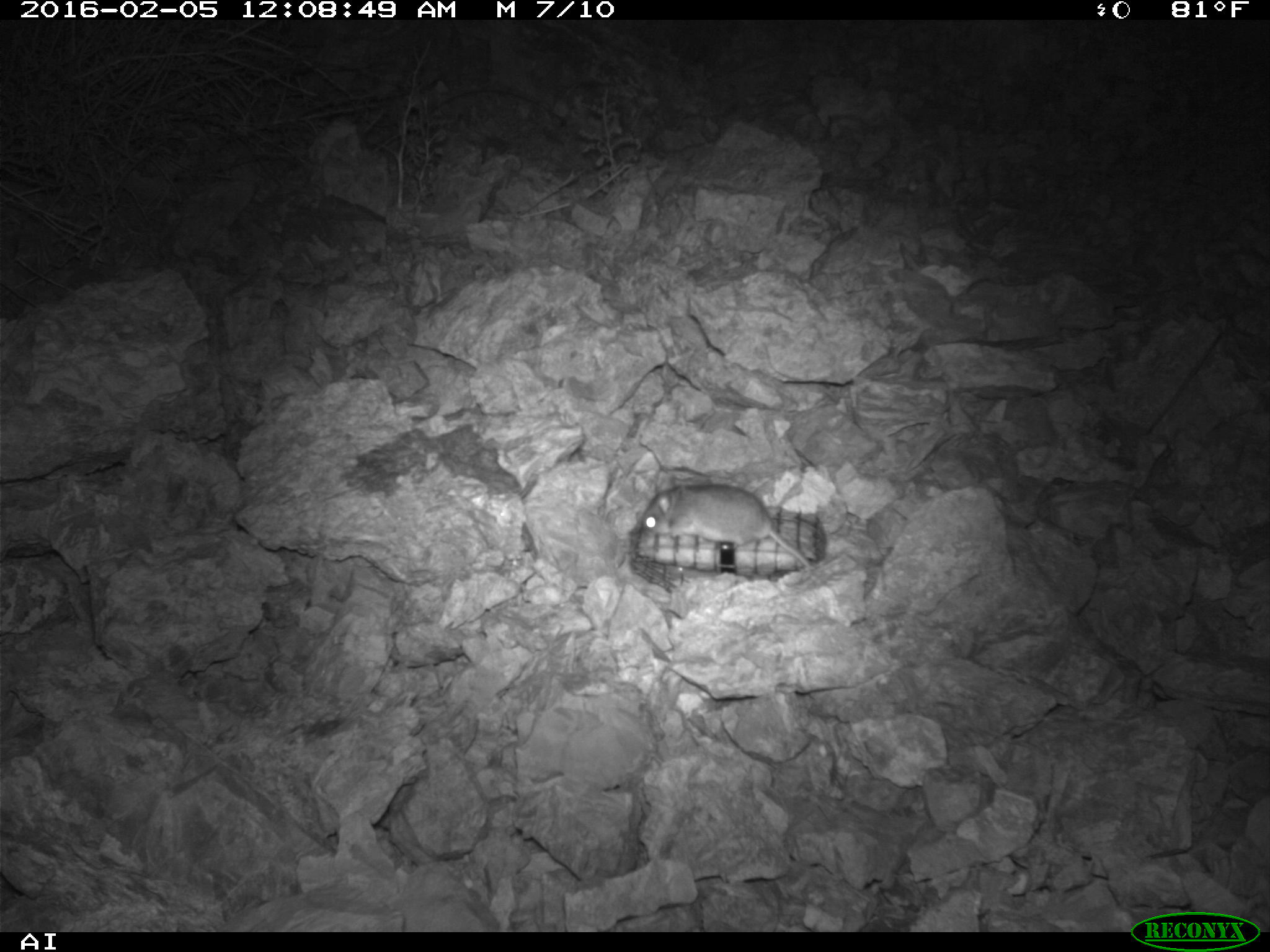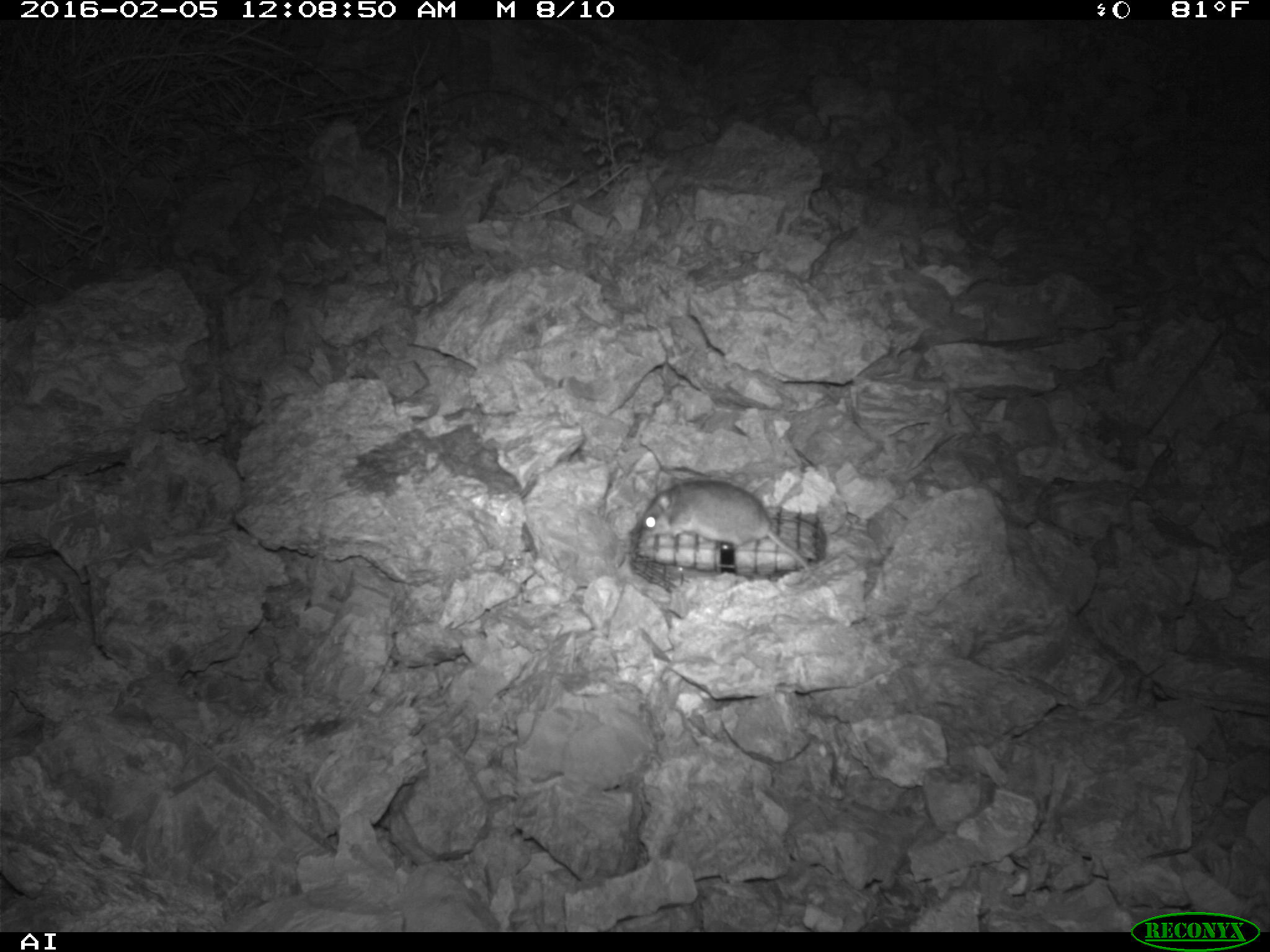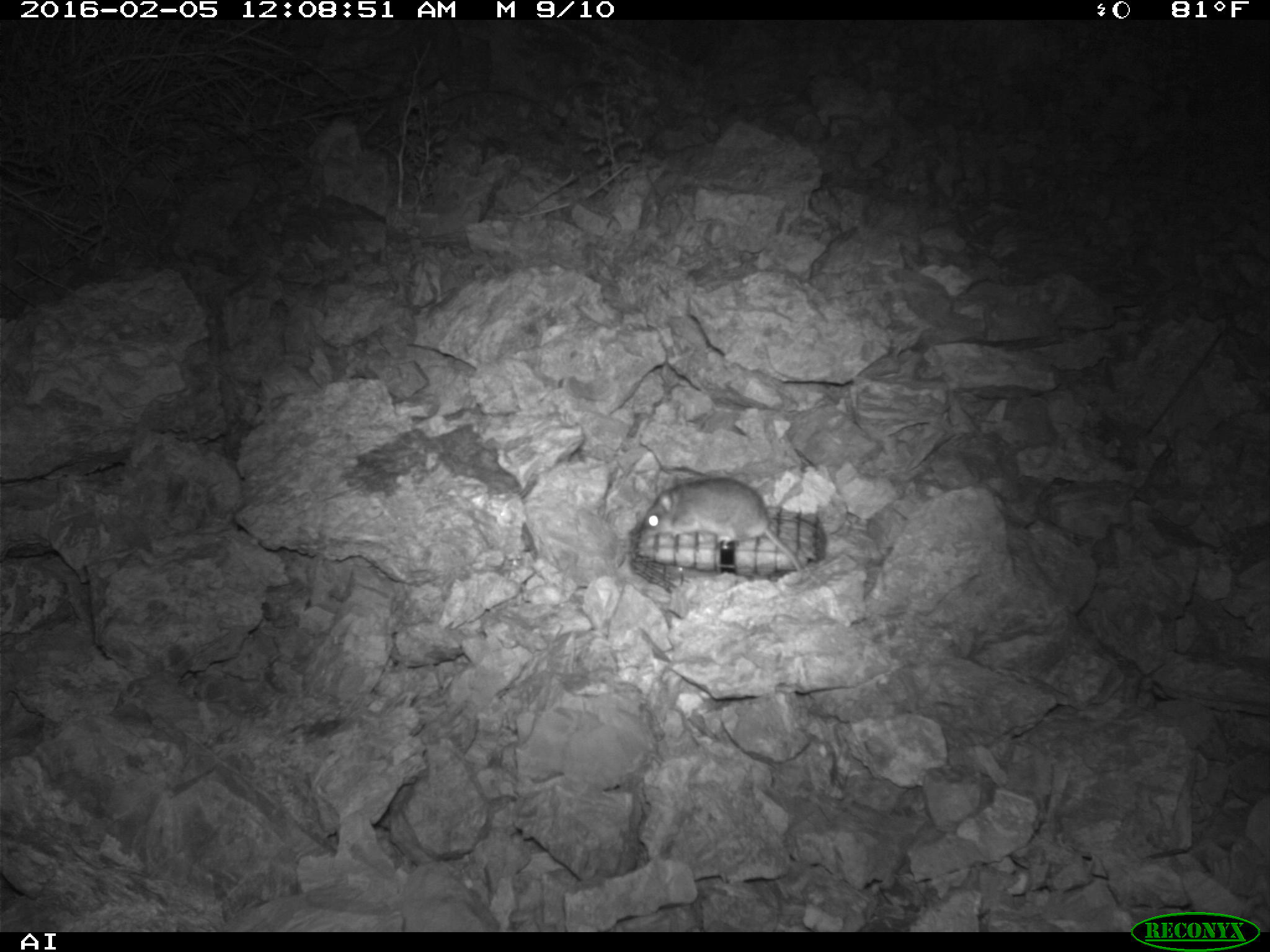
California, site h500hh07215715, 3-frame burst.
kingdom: Animalia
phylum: Chordata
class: Mammalia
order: Rodentia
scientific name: Rodentia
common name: rodent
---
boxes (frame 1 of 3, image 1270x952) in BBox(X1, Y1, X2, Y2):
rodent: BBox(641, 471, 814, 567)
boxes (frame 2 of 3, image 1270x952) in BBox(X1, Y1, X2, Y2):
rodent: BBox(639, 480, 811, 568)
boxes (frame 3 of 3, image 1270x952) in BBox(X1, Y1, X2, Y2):
rodent: BBox(642, 474, 802, 570)